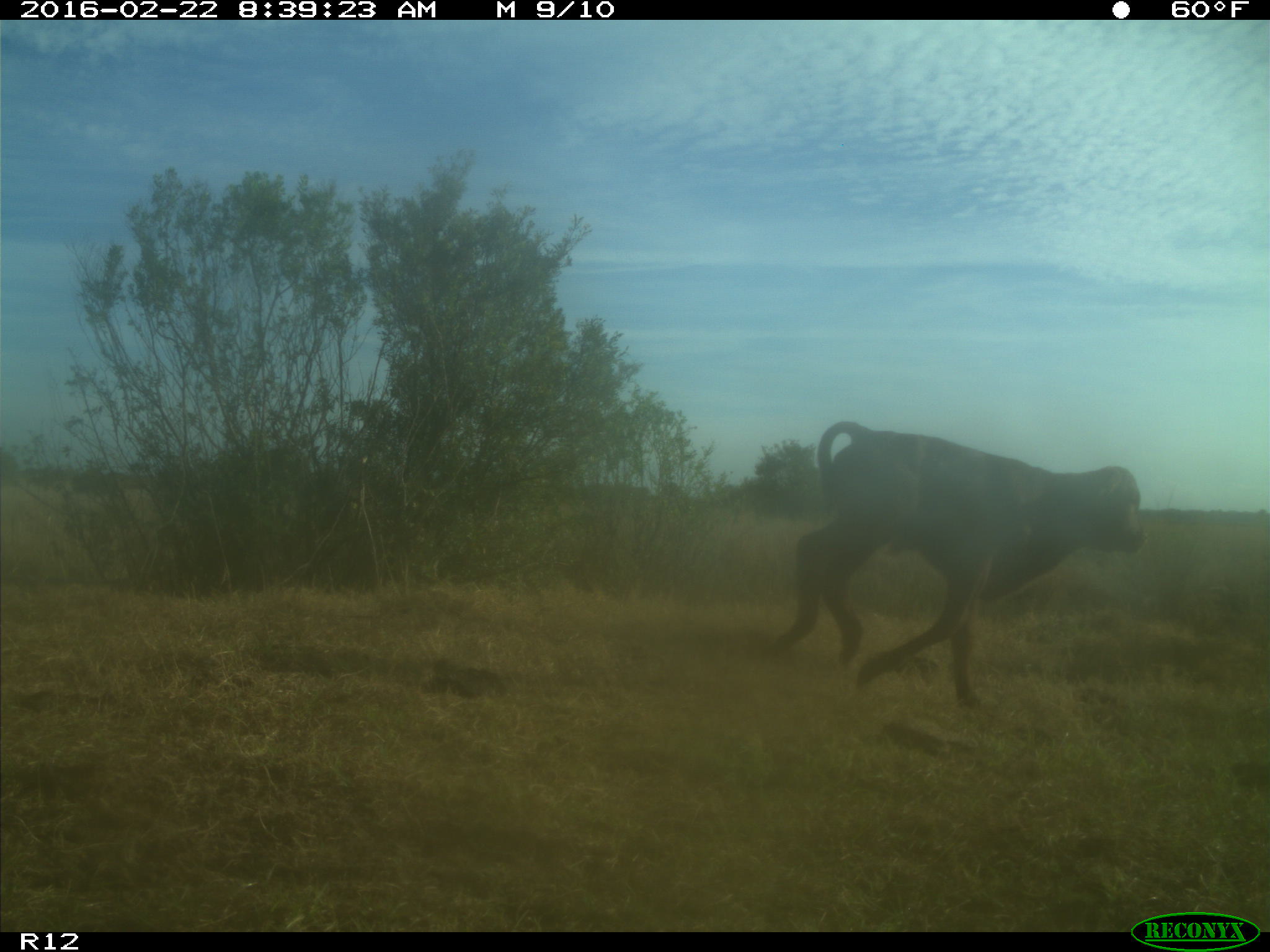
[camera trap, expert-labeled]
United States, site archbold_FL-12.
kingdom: Animalia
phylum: Chordata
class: Mammalia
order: Artiodactyla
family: Bovidae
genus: Bos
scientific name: Bos taurus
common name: domestic cow